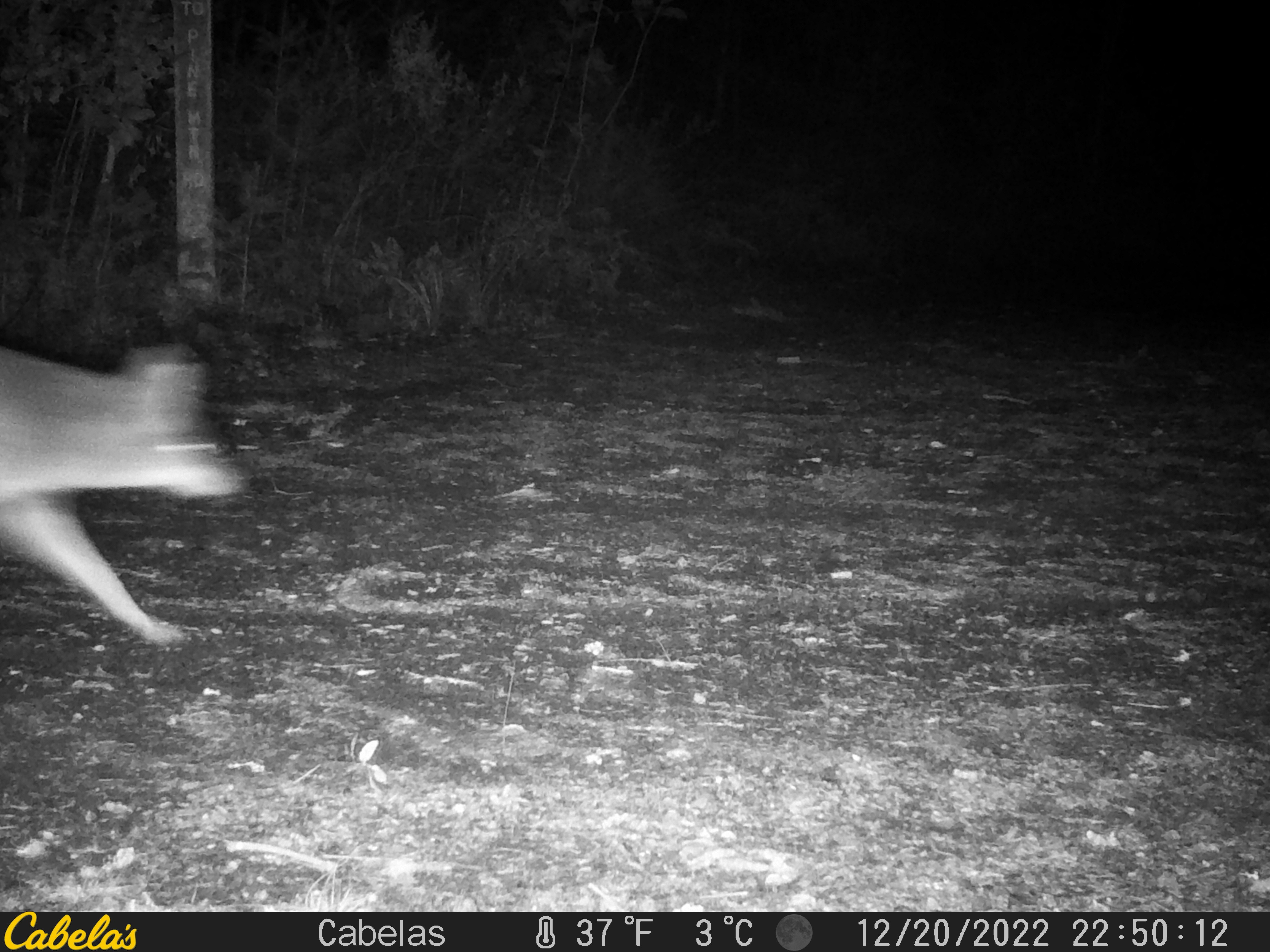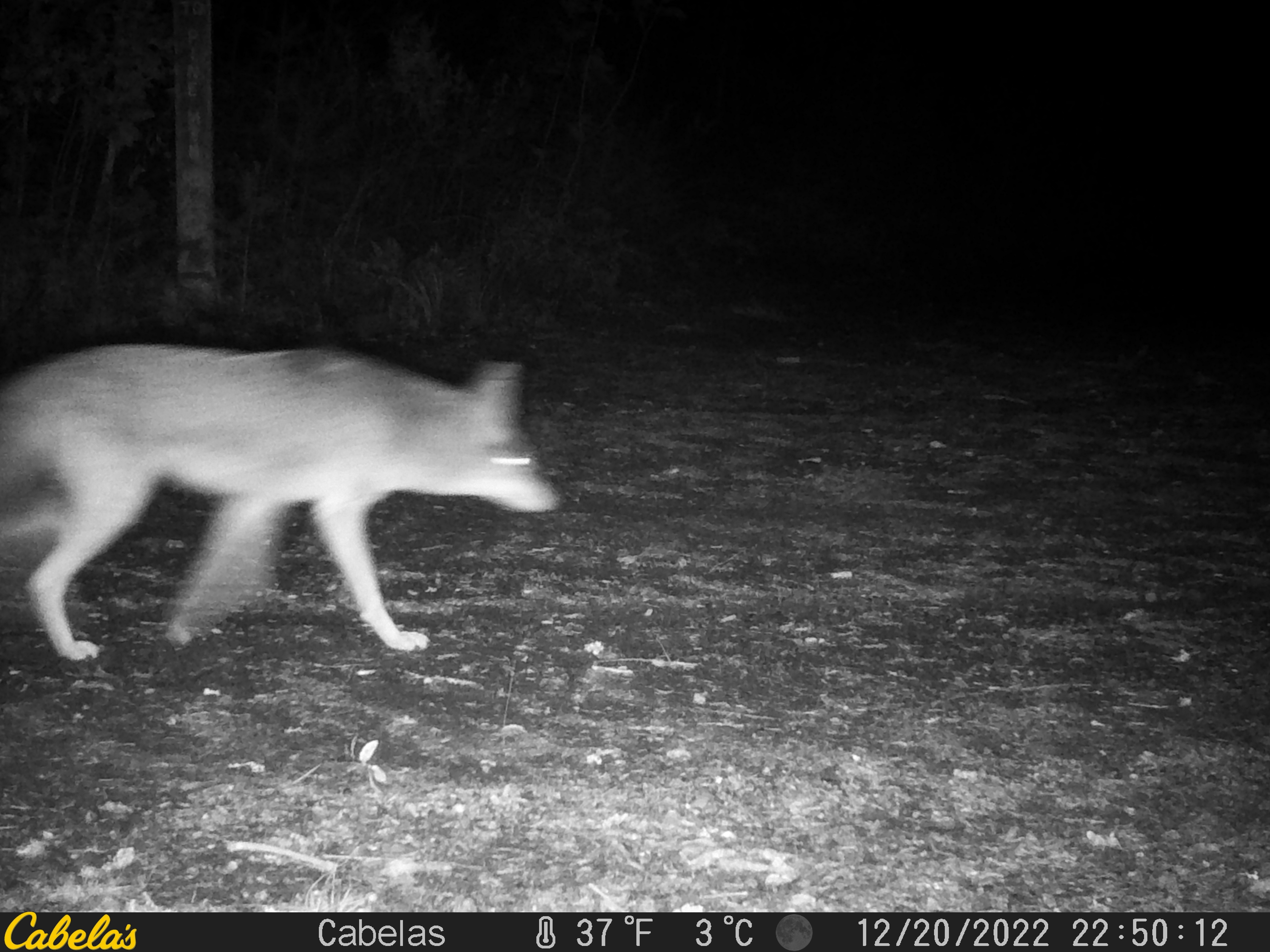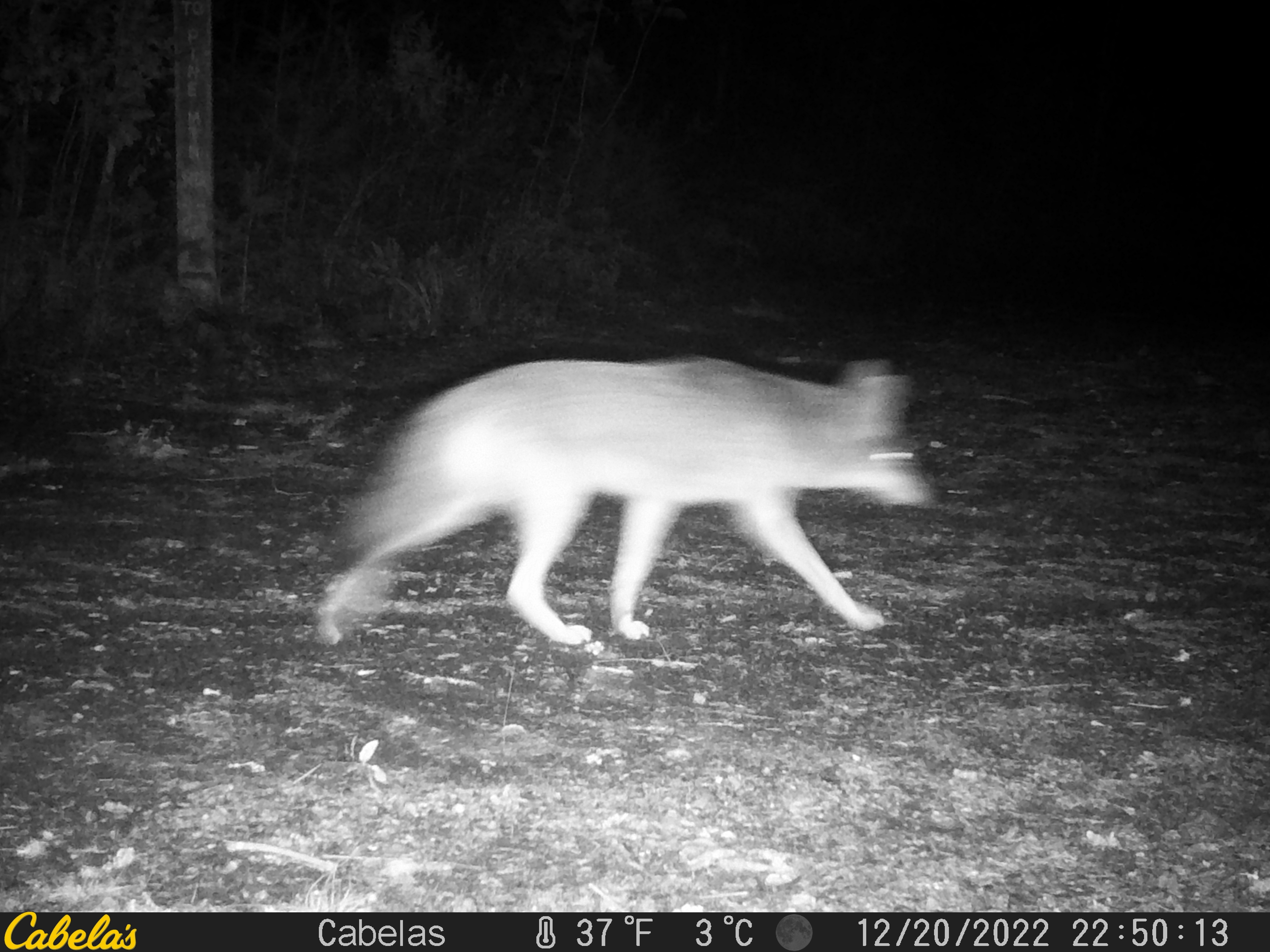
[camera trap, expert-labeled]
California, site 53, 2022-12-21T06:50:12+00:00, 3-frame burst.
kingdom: Animalia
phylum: Chordata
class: Mammalia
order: Carnivora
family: Canidae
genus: Canis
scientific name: Canis latrans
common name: coyote